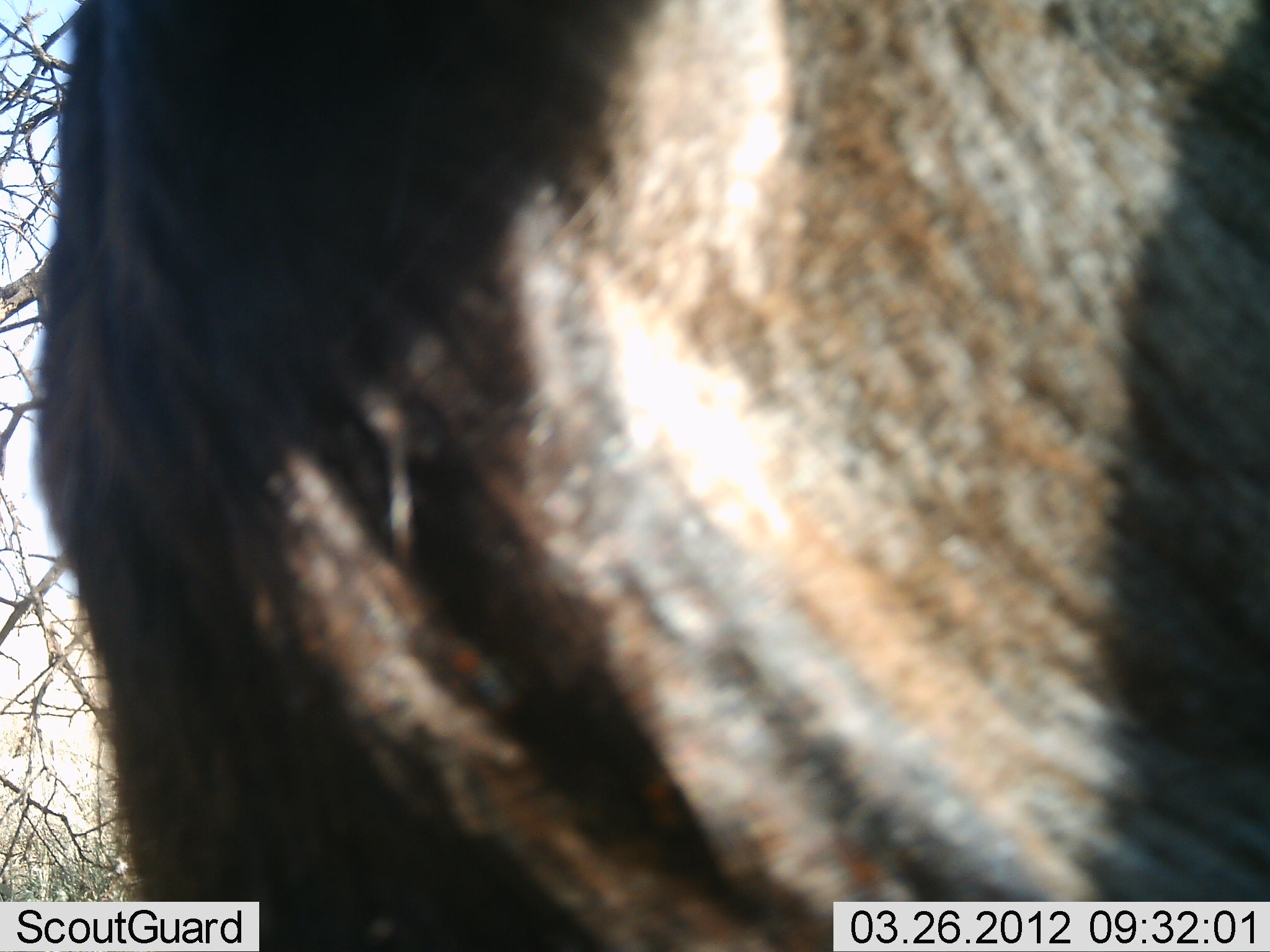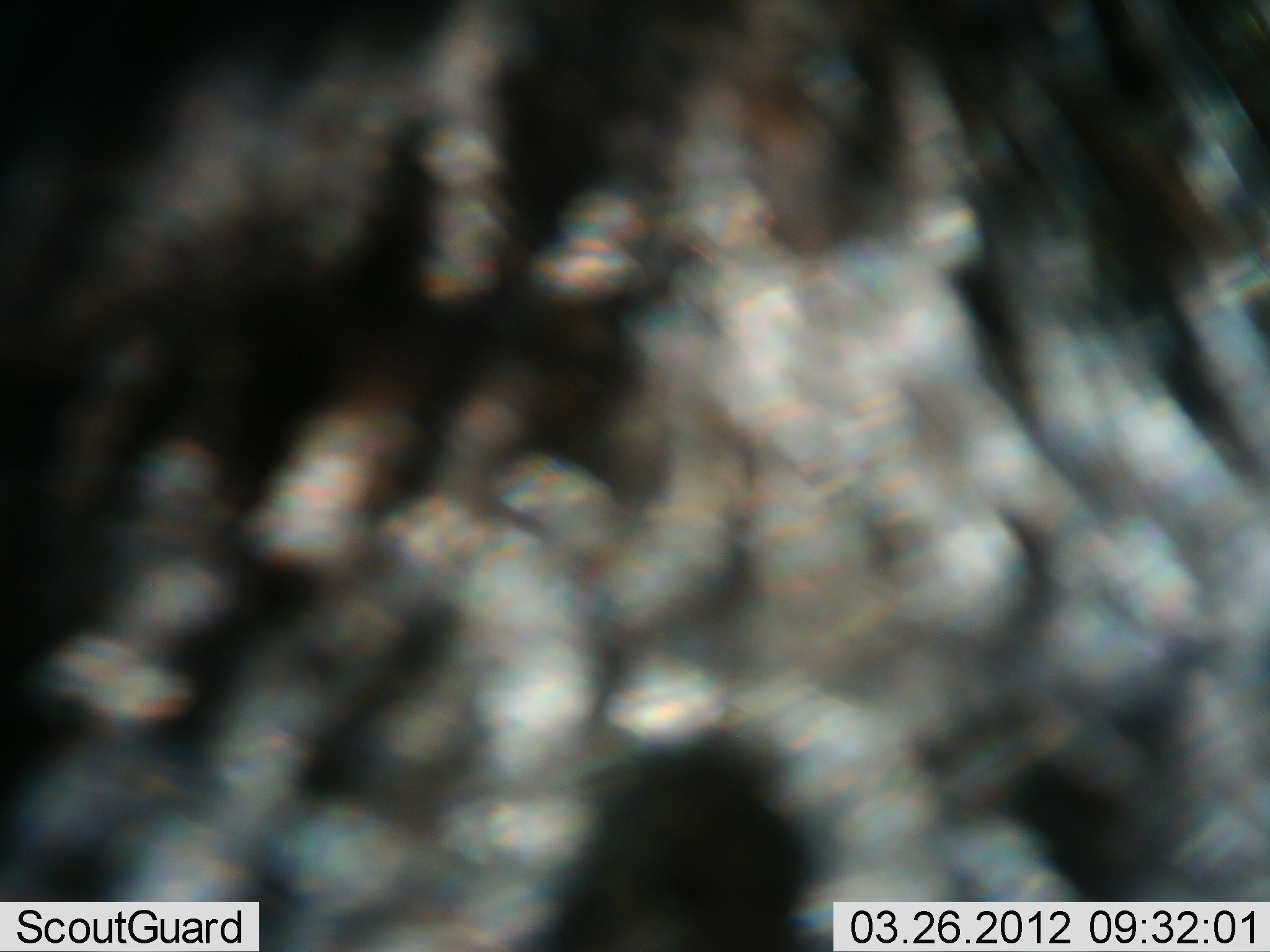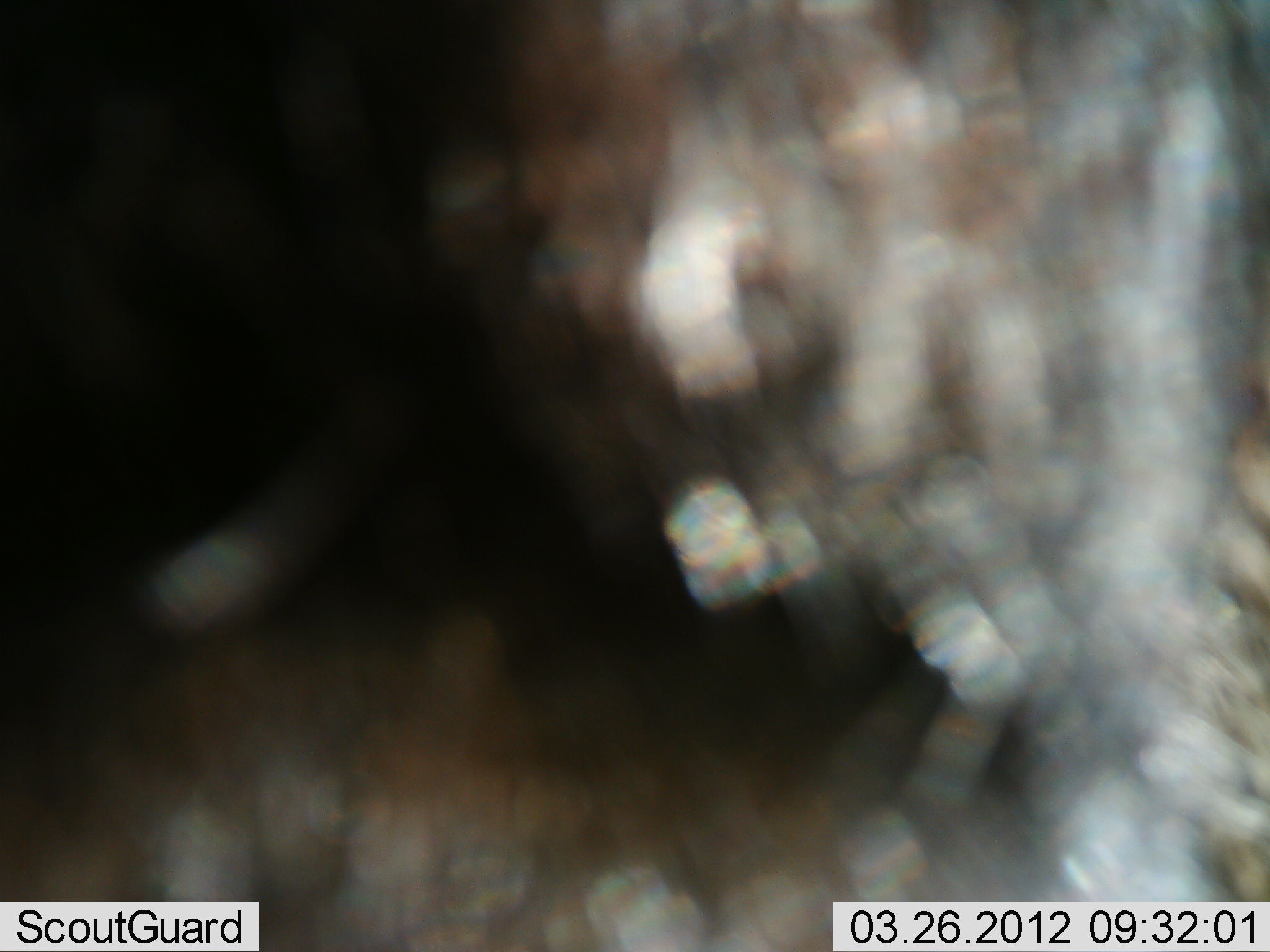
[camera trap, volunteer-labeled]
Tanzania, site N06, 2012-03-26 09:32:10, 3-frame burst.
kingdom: Animalia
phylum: Chordata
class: Mammalia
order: Artiodactyla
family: Bovidae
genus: Connochaetes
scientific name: Connochaetes taurinus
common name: blue wildebeest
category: wildebeest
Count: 1.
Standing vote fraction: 58%.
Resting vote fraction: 0%.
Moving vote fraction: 42%.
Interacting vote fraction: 0%.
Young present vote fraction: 0%.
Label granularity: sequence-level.